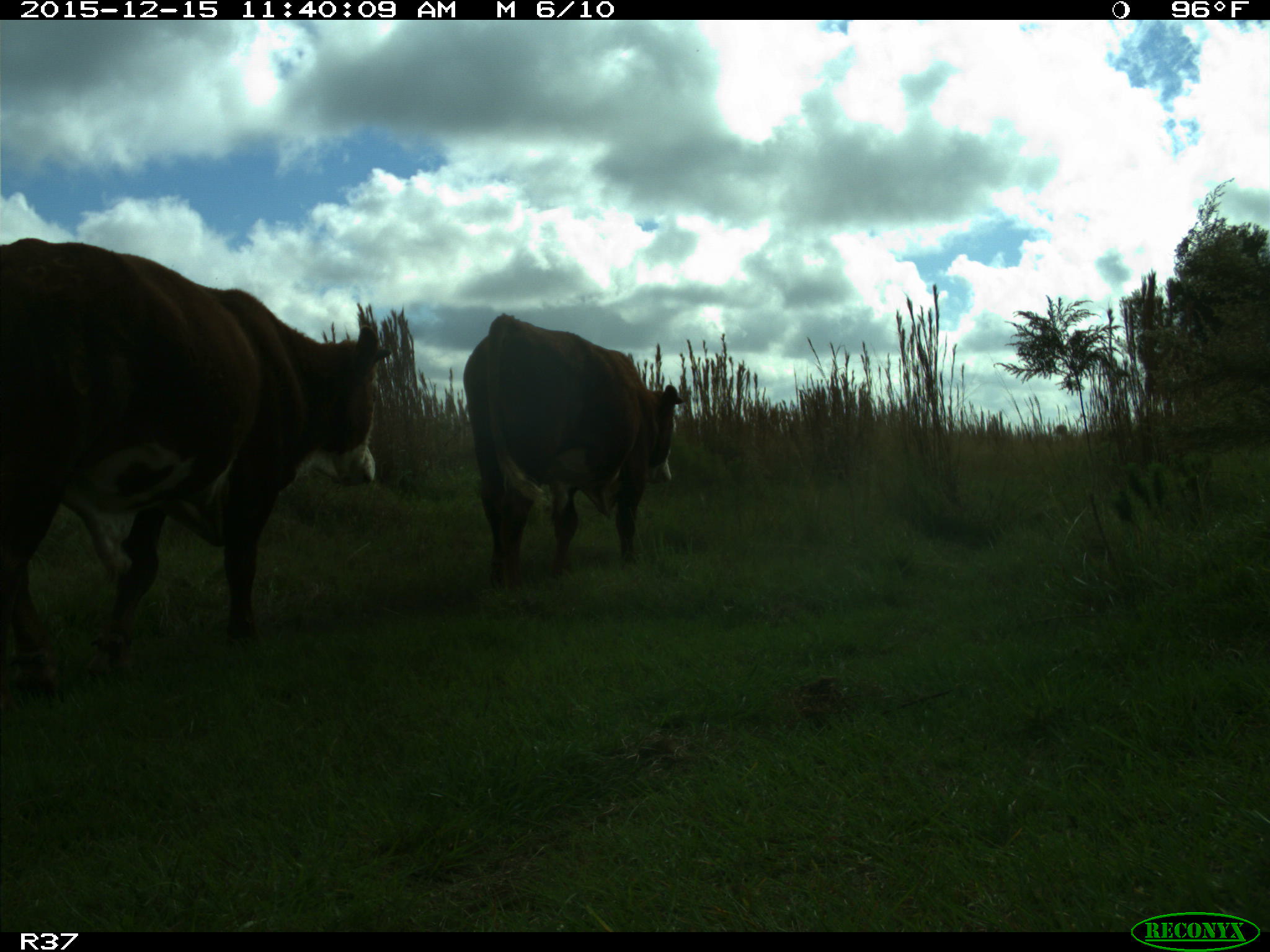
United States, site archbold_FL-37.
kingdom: Animalia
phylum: Chordata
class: Mammalia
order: Artiodactyla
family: Bovidae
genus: Bos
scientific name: Bos taurus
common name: domestic cow